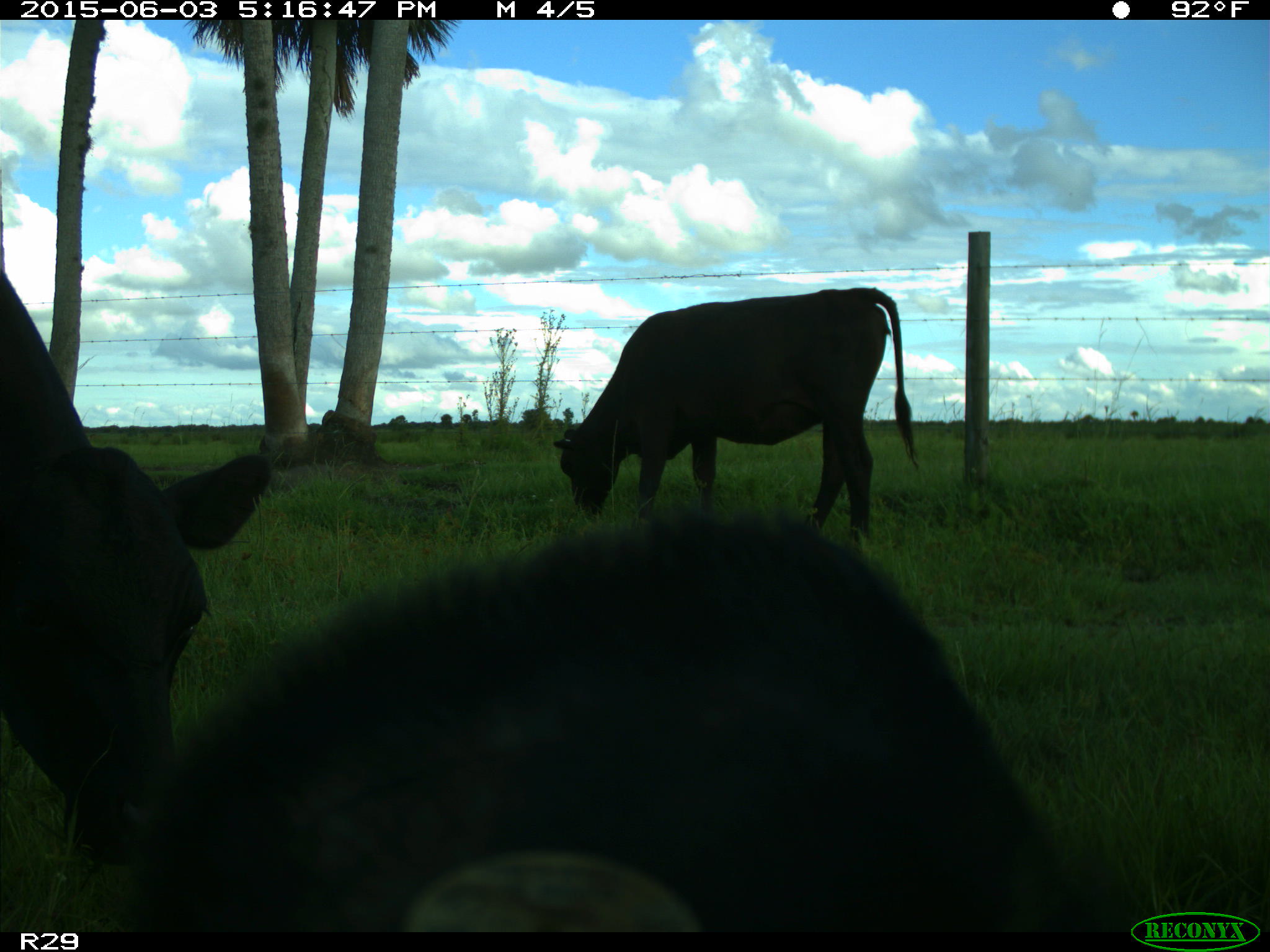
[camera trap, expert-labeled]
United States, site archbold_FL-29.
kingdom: Animalia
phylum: Chordata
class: Mammalia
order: Artiodactyla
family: Bovidae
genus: Bos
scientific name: Bos taurus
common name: domestic cow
Bos taurus (domestic cow).